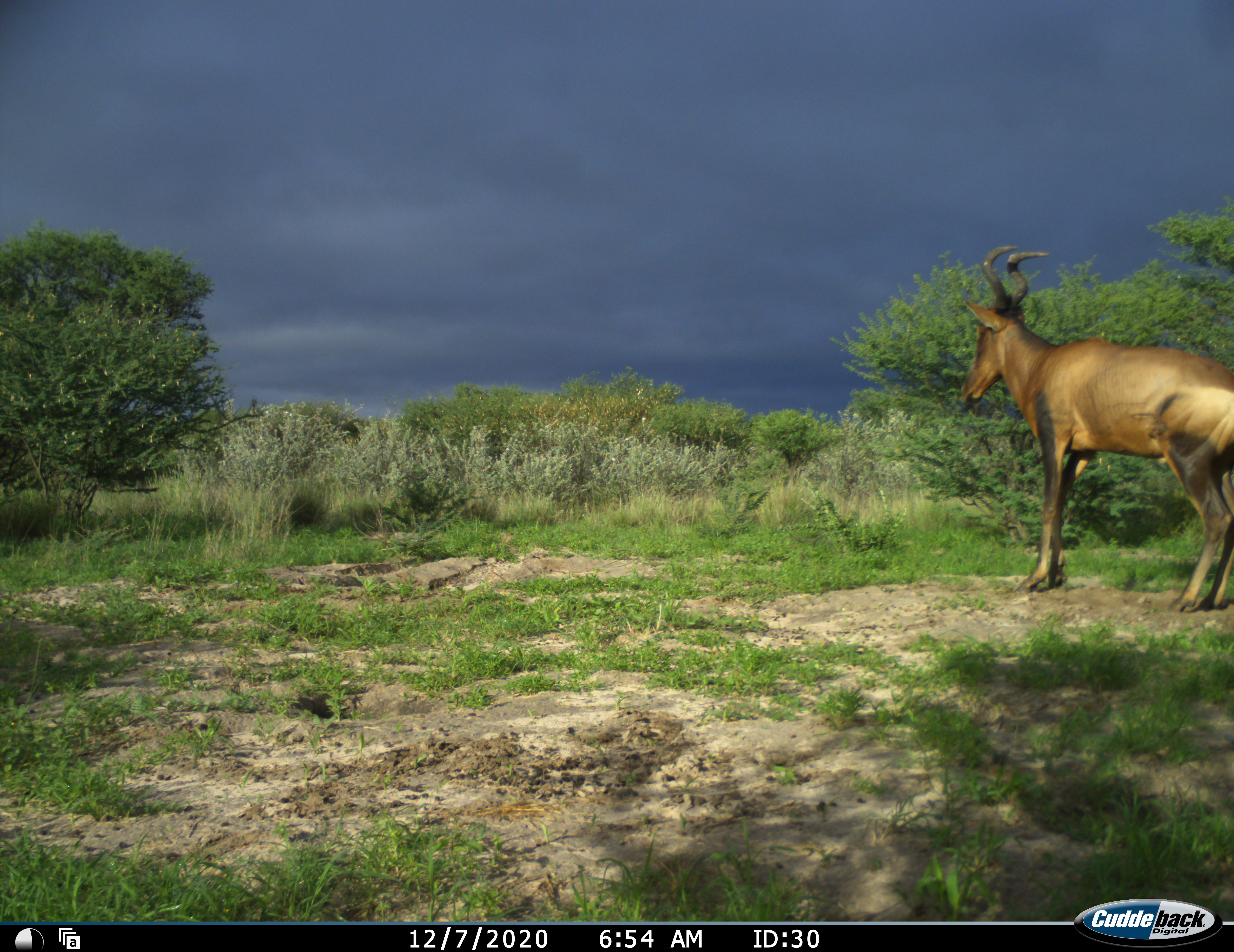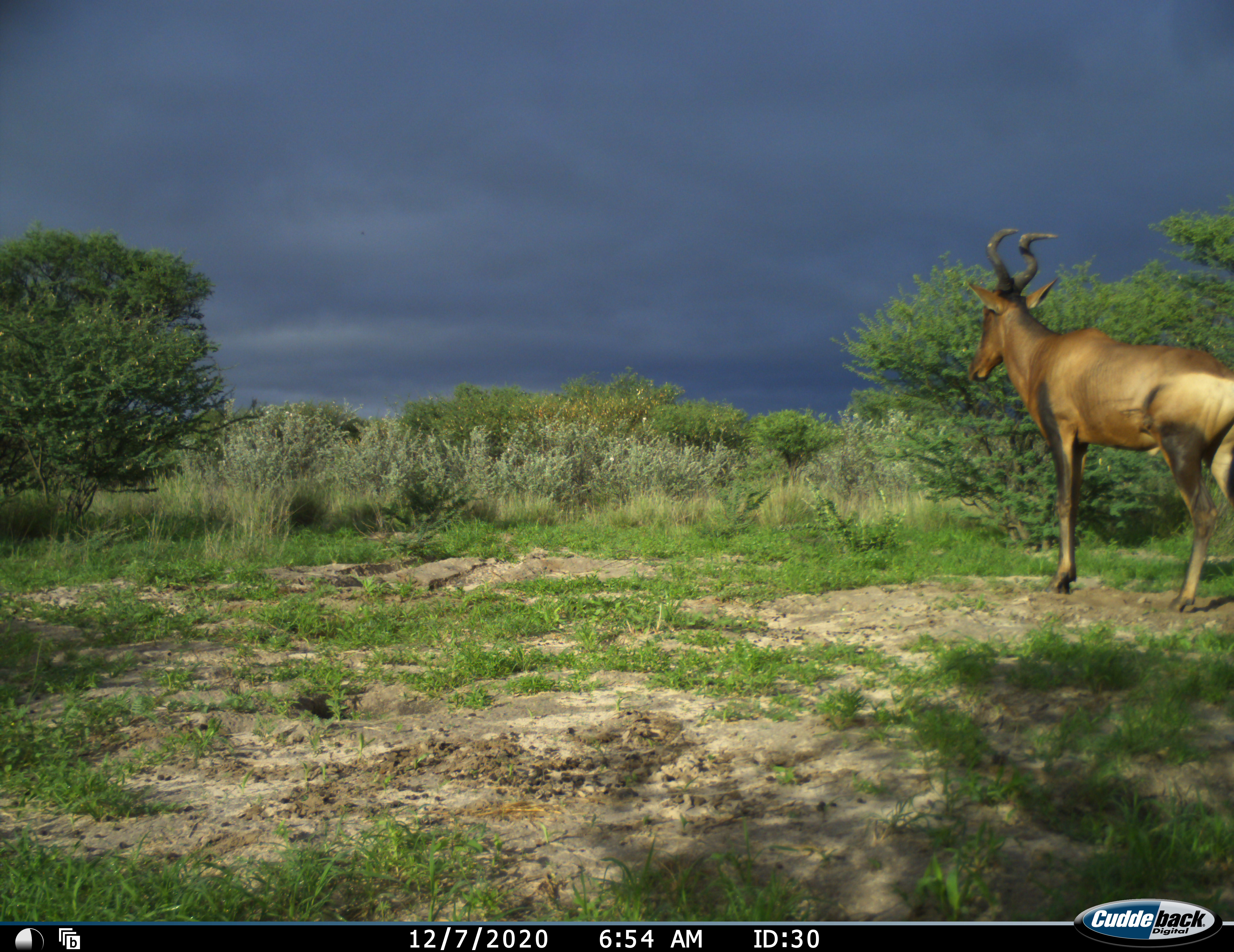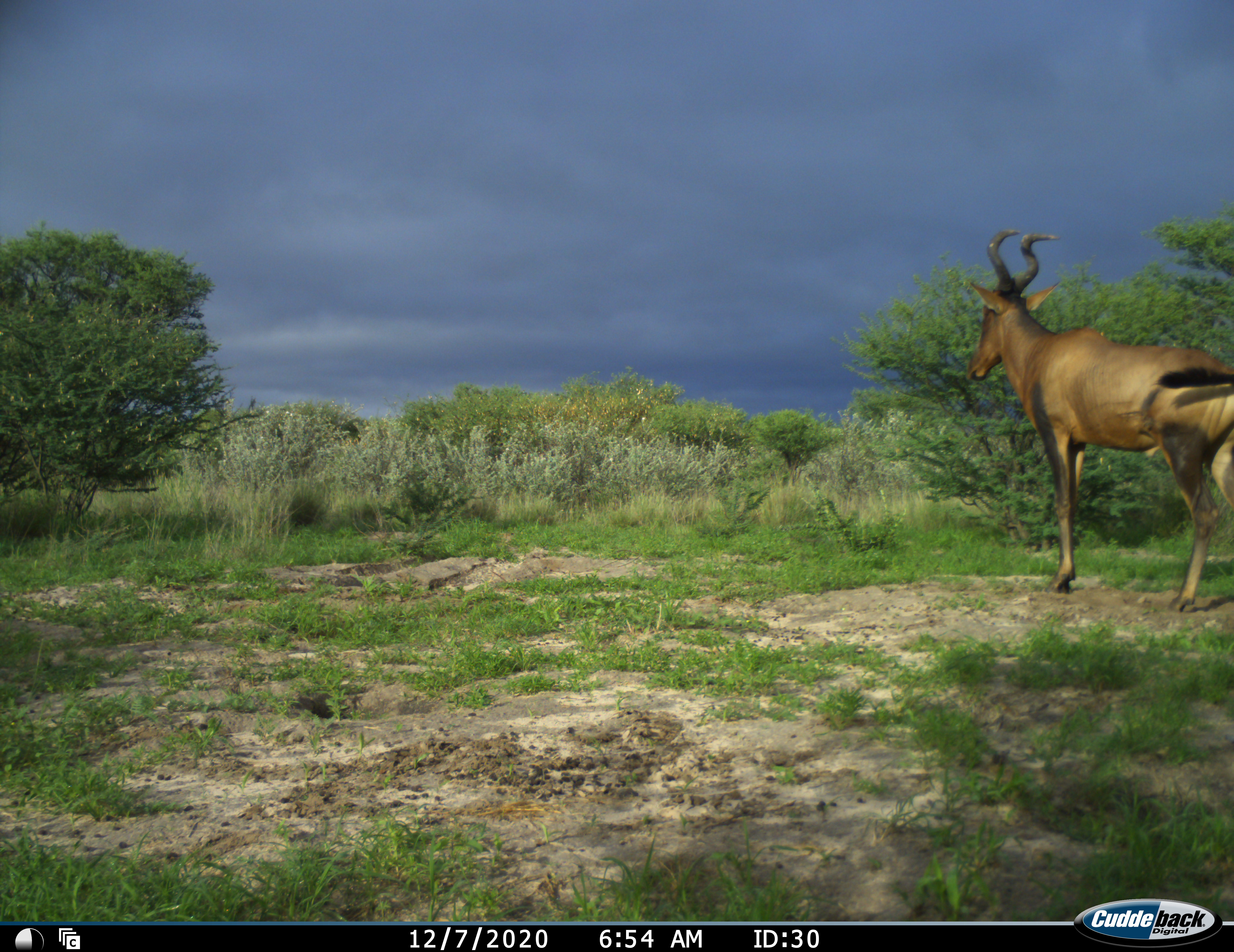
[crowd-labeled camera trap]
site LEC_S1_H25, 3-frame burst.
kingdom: Animalia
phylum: Chordata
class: Mammalia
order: Artiodactyla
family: Bovidae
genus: Alcelaphus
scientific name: Alcelaphus buselaphus caama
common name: red hartebeest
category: hartebeestred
Hartebeestred (red hartebeest) (Alcelaphus buselaphus caama), count 1. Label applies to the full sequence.